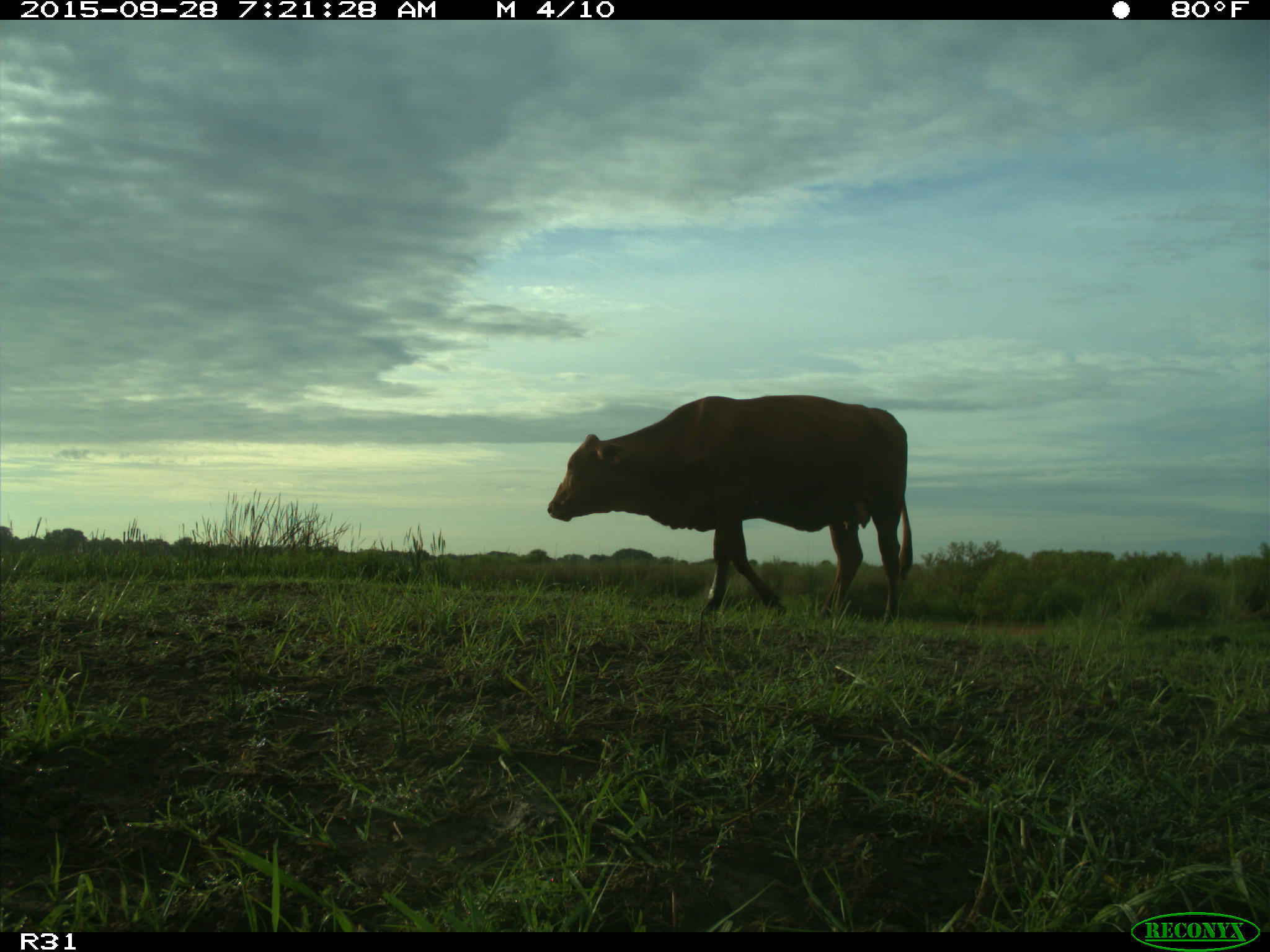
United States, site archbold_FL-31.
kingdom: Animalia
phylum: Chordata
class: Mammalia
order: Artiodactyla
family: Bovidae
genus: Bos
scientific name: Bos taurus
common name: domestic cow